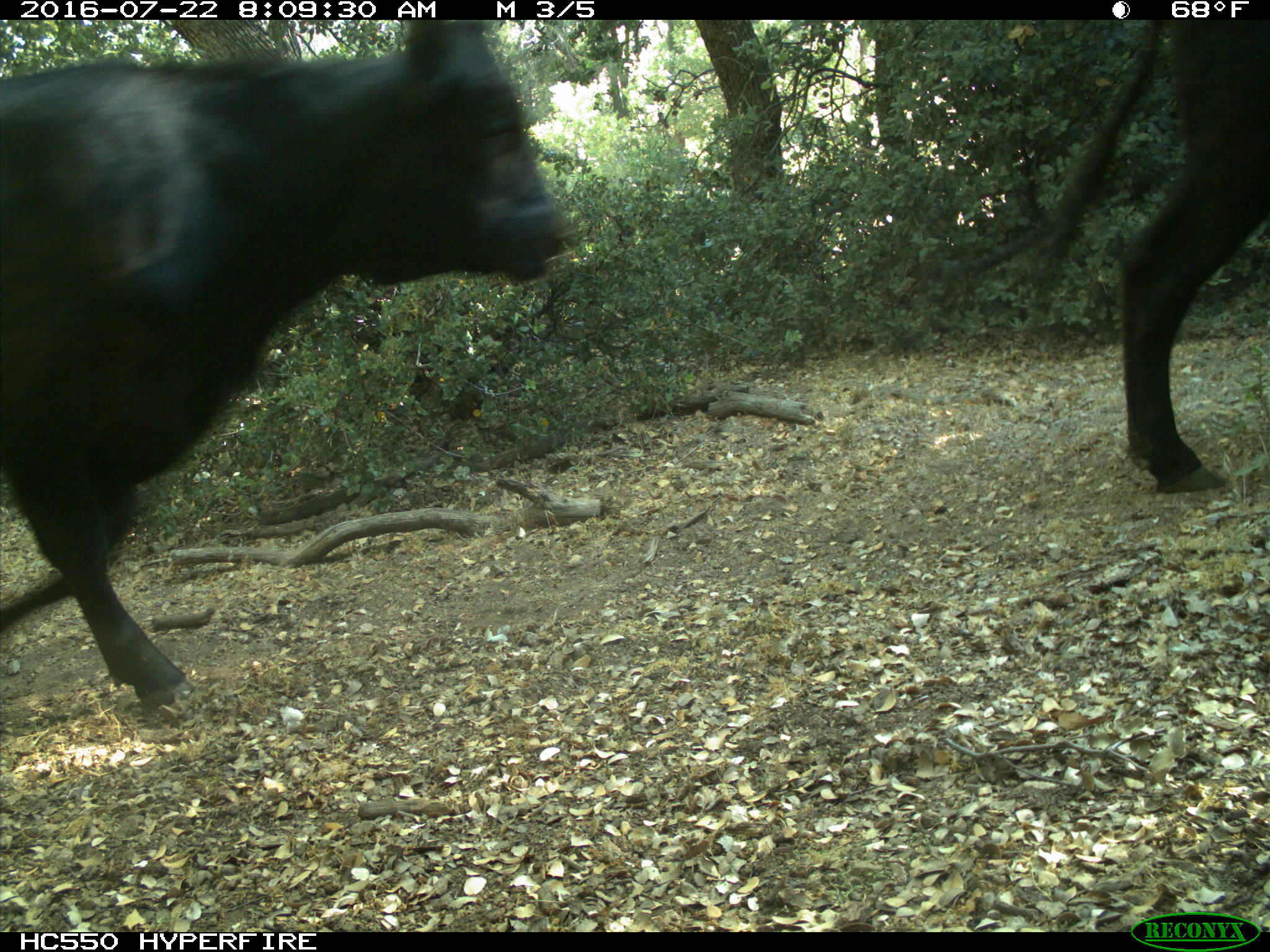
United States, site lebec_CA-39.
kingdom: Animalia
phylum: Chordata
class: Mammalia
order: Artiodactyla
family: Bovidae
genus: Bos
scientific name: Bos taurus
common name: domestic cow